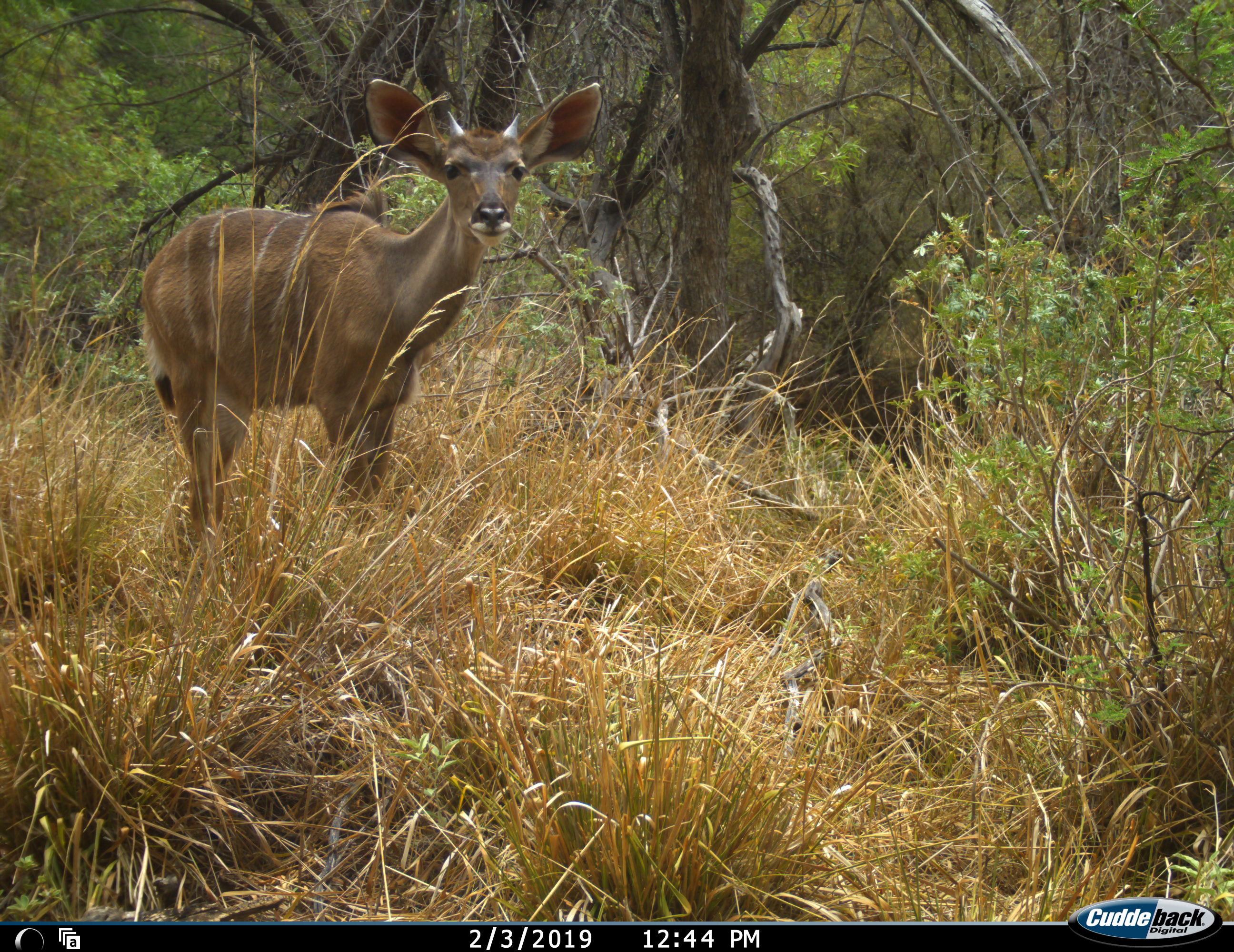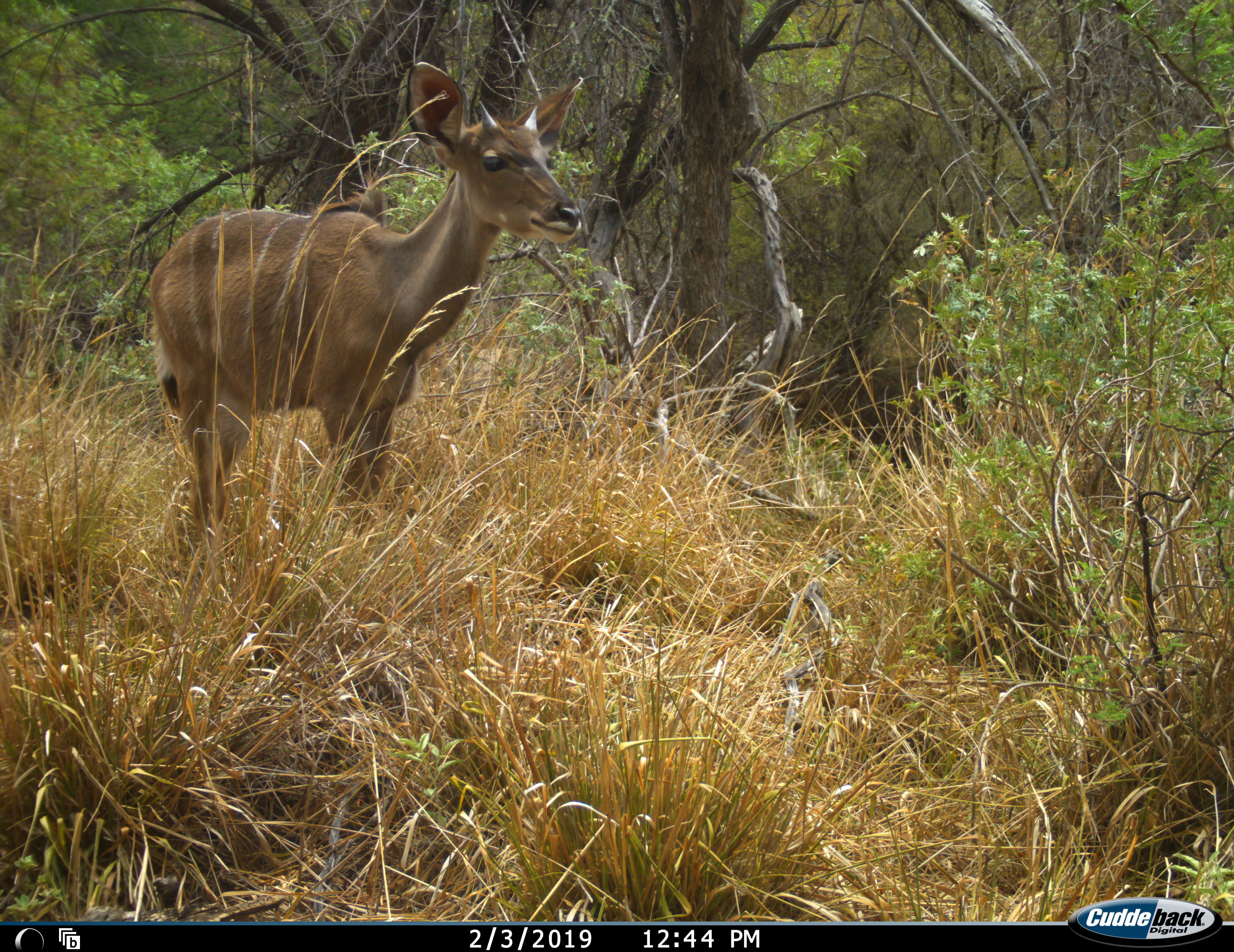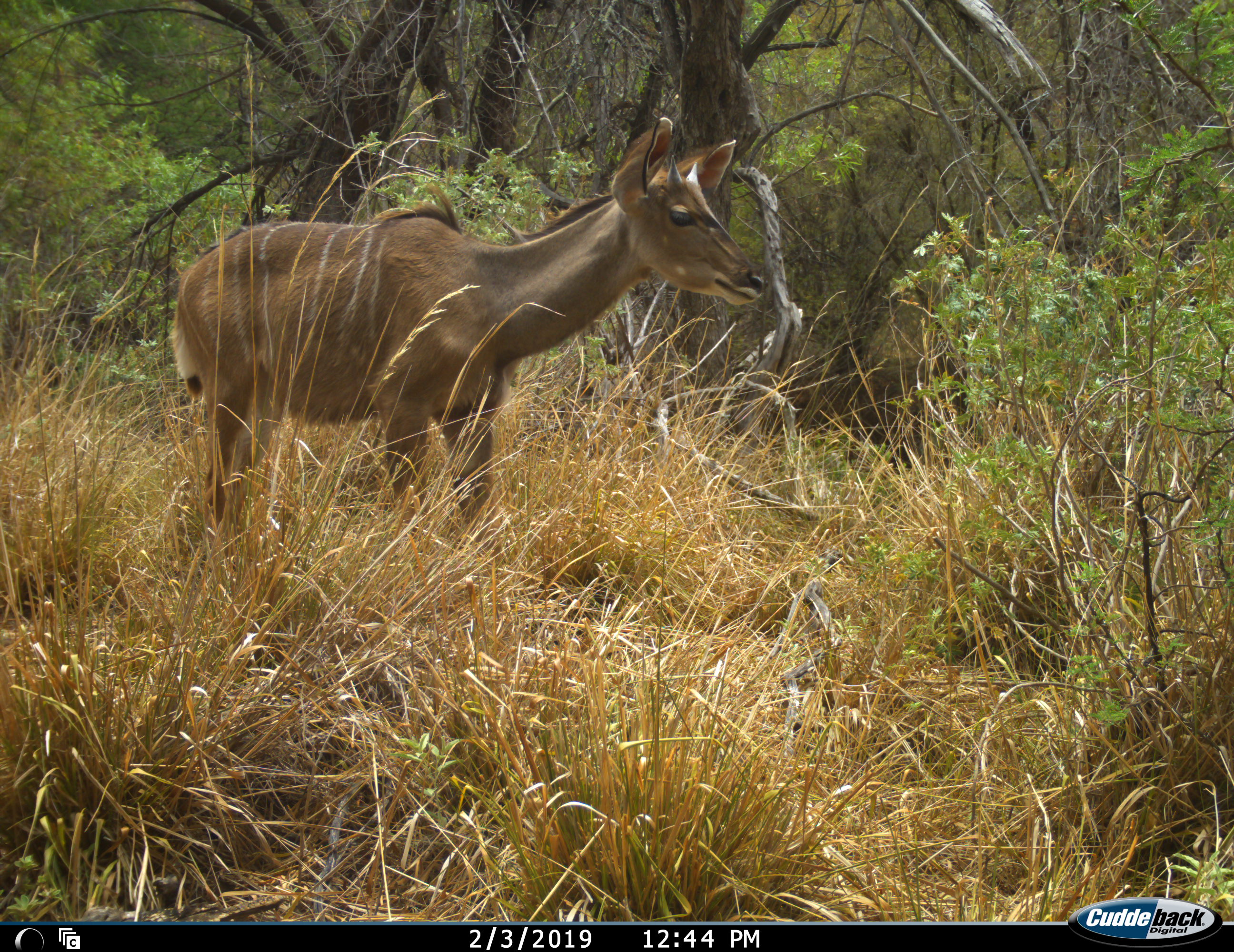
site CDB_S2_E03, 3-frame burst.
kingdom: Animalia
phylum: Chordata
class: Mammalia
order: Artiodactyla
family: Bovidae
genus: Tragelaphus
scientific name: Tragelaphus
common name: kudu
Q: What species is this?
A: Kudu (Tragelaphus).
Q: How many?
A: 1.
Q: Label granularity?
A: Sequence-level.